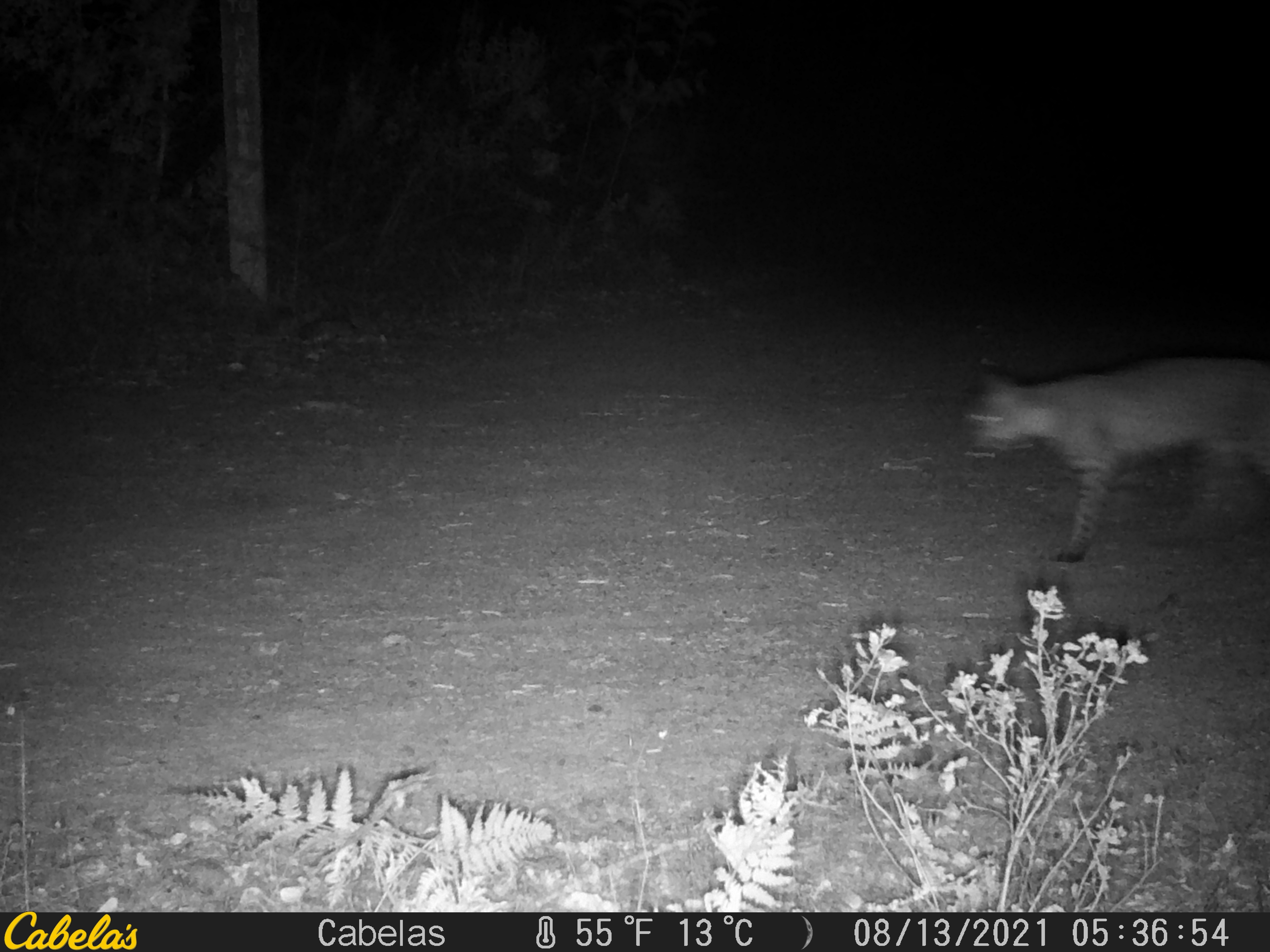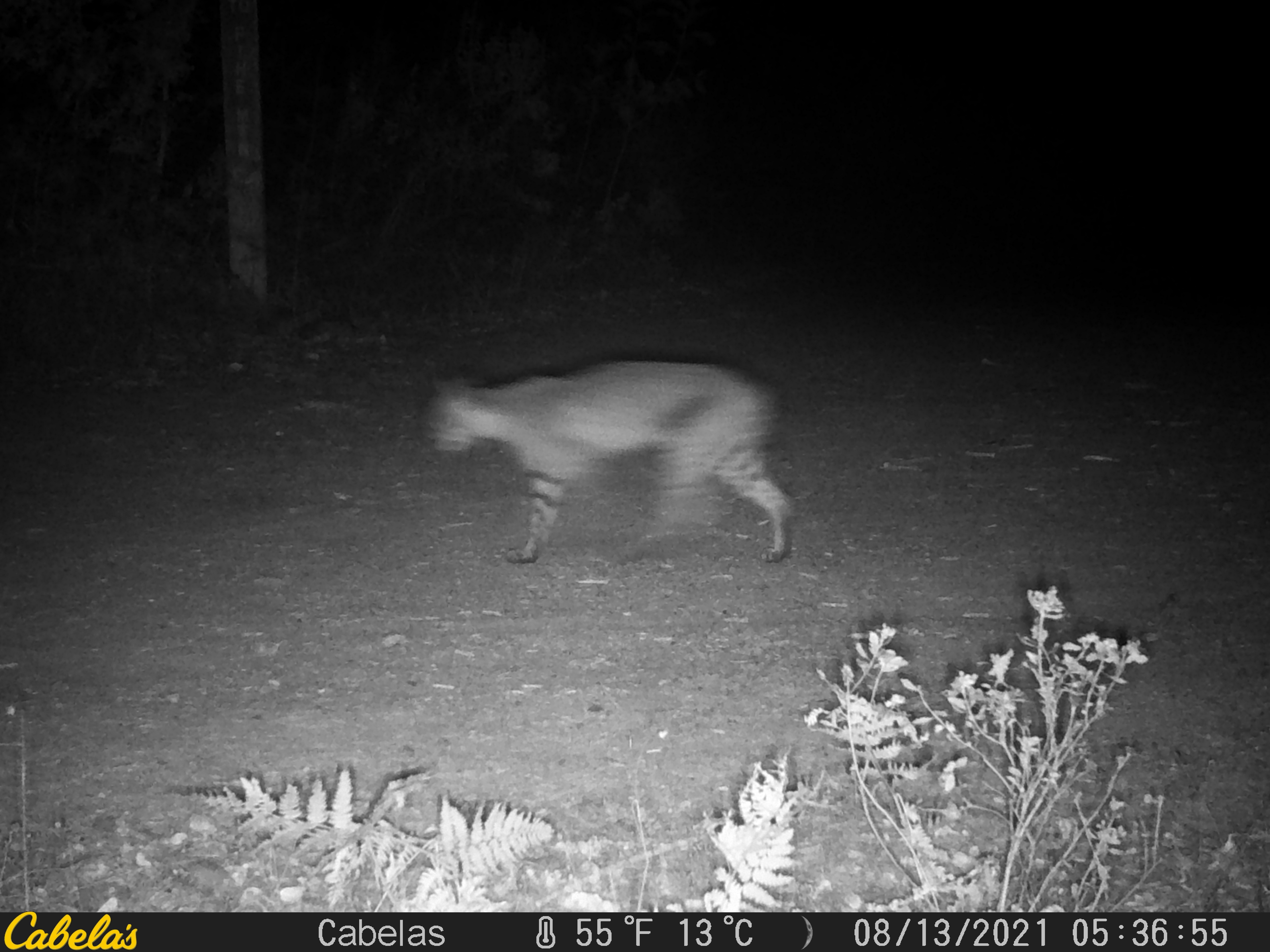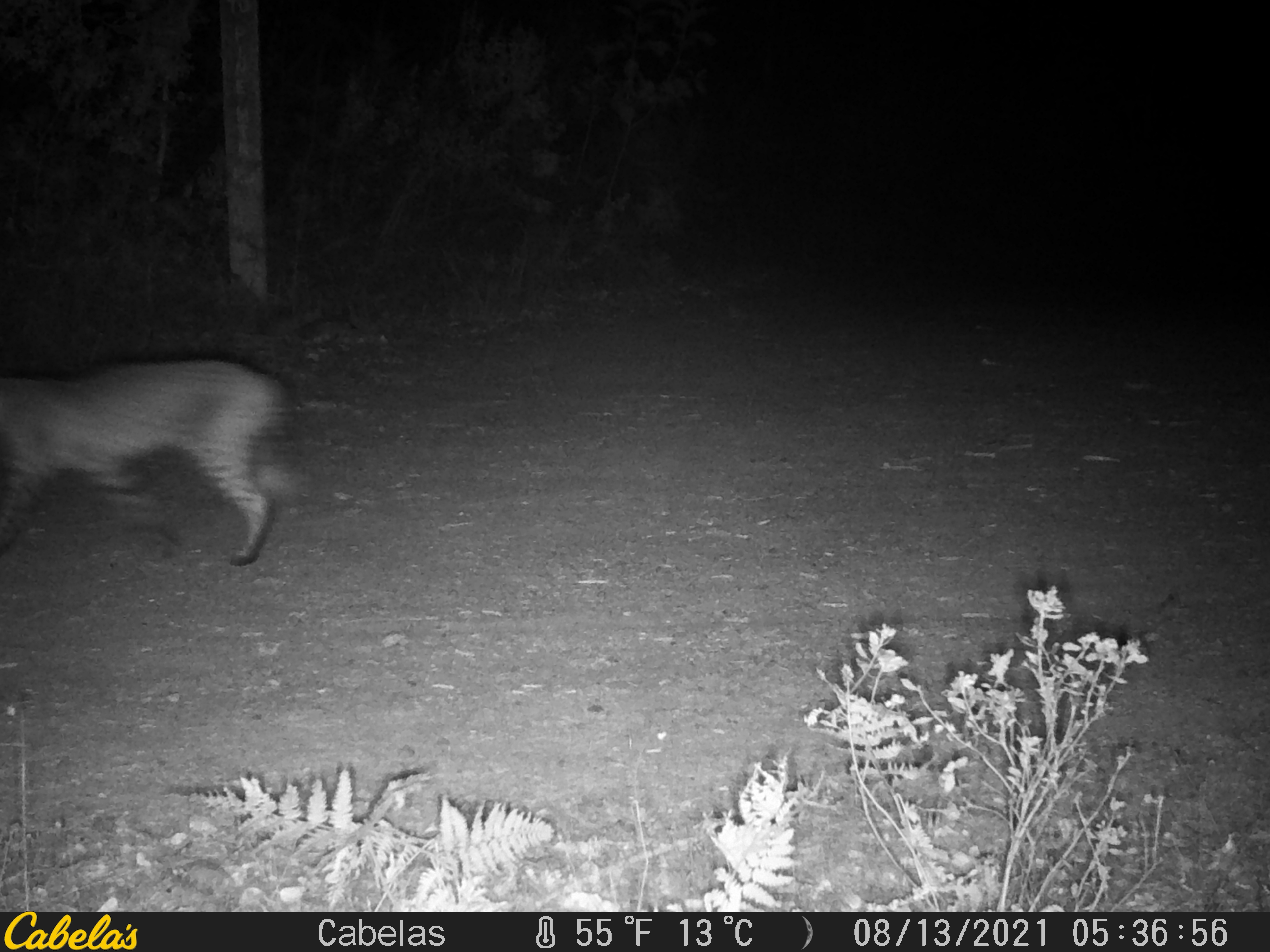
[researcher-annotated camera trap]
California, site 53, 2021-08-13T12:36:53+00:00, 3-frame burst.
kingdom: Animalia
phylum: Chordata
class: Mammalia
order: Carnivora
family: Felidae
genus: Lynx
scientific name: Lynx rufus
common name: bobcat